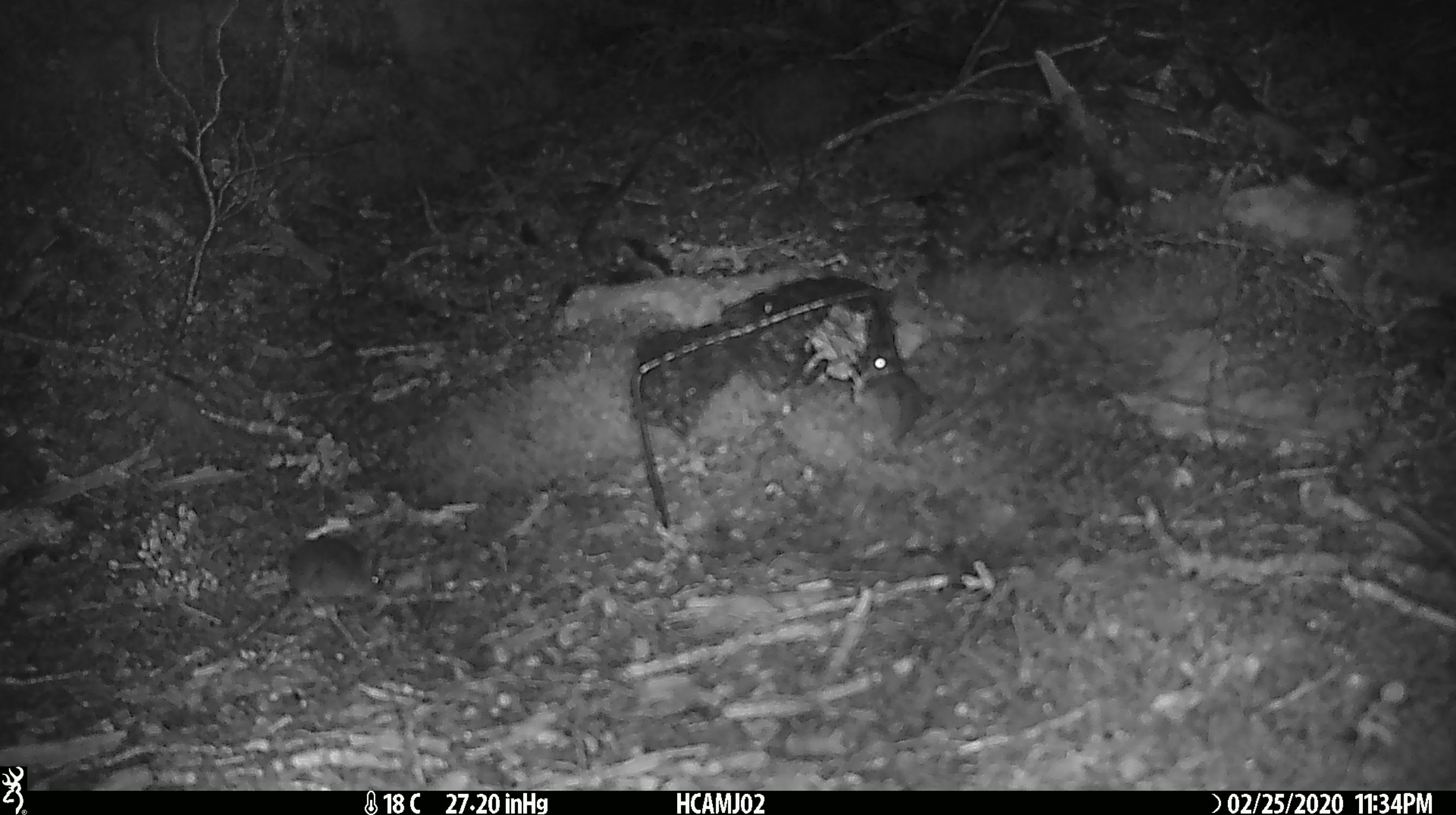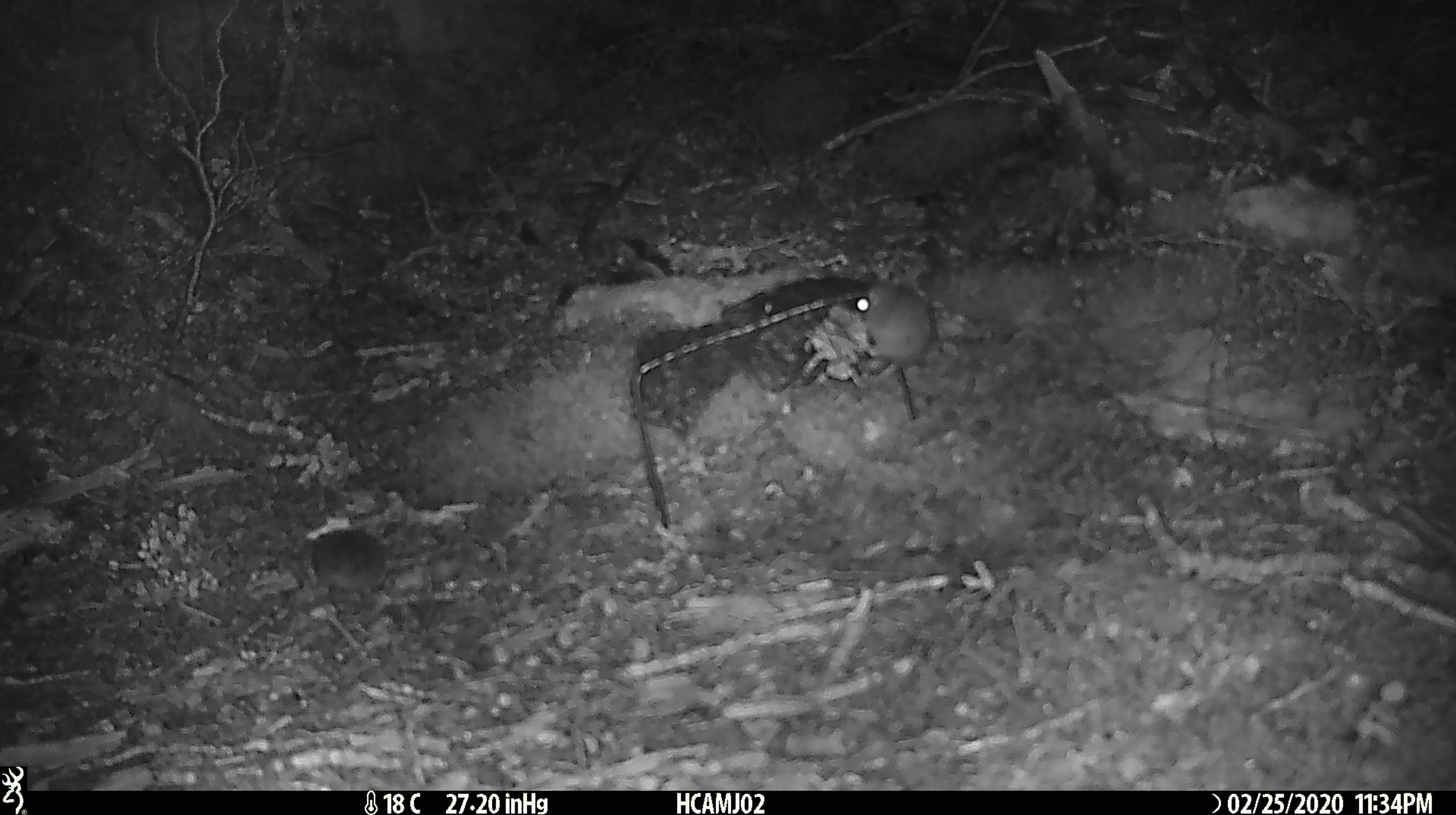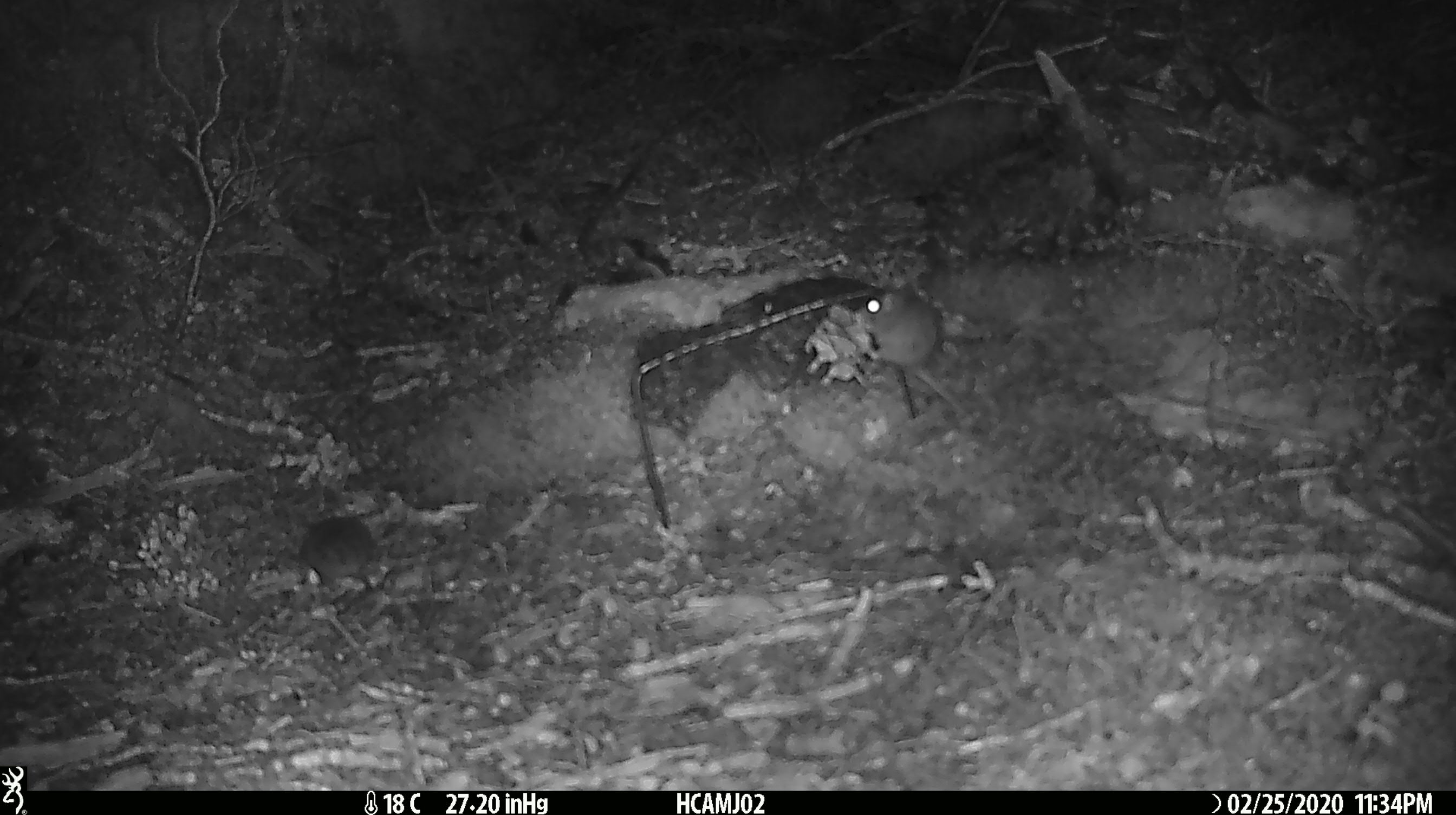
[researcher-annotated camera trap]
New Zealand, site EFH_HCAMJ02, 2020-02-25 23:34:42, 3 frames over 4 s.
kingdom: Animalia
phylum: Chordata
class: Mammalia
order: Rodentia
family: Muridae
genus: Mus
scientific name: Mus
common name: mouse